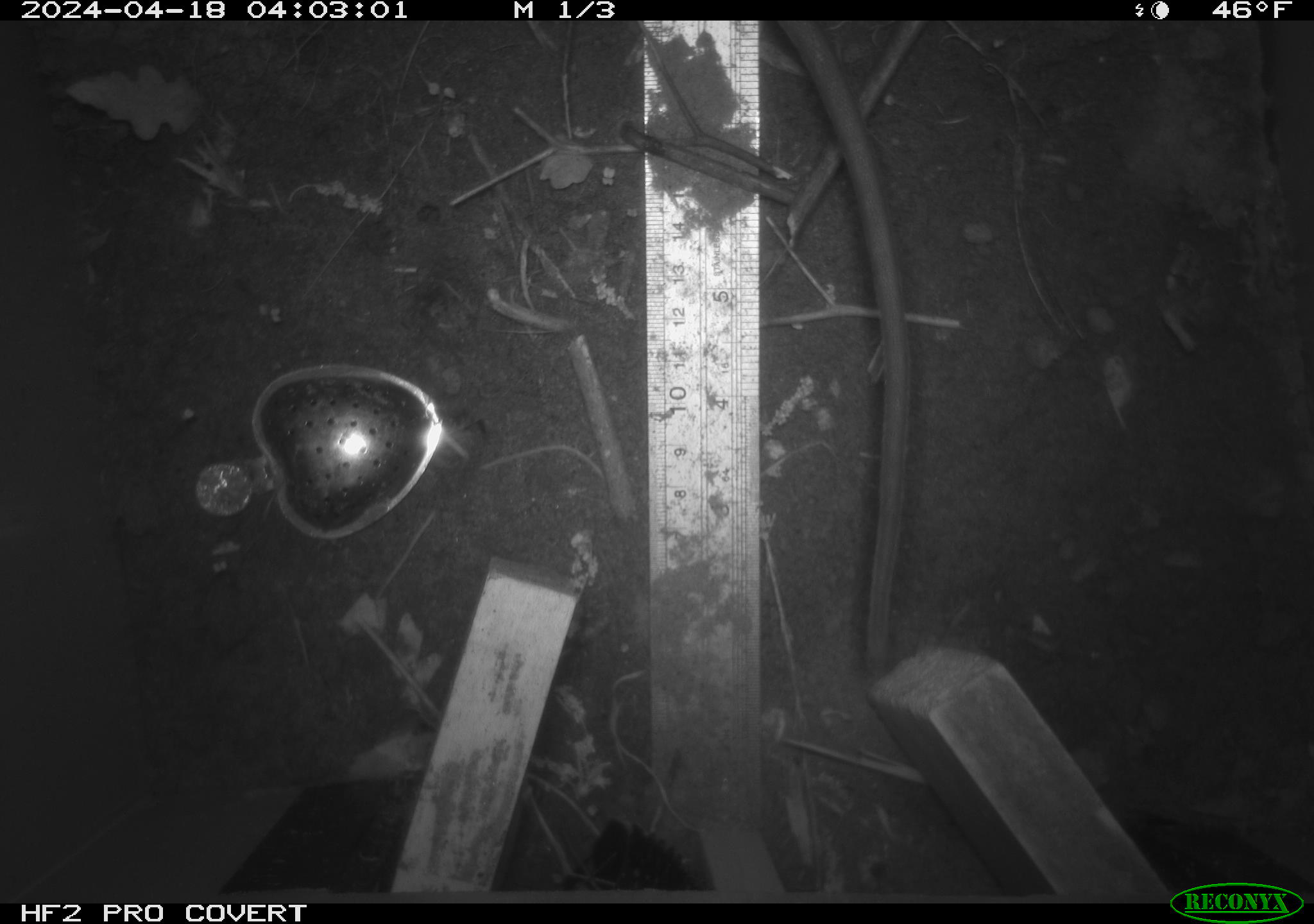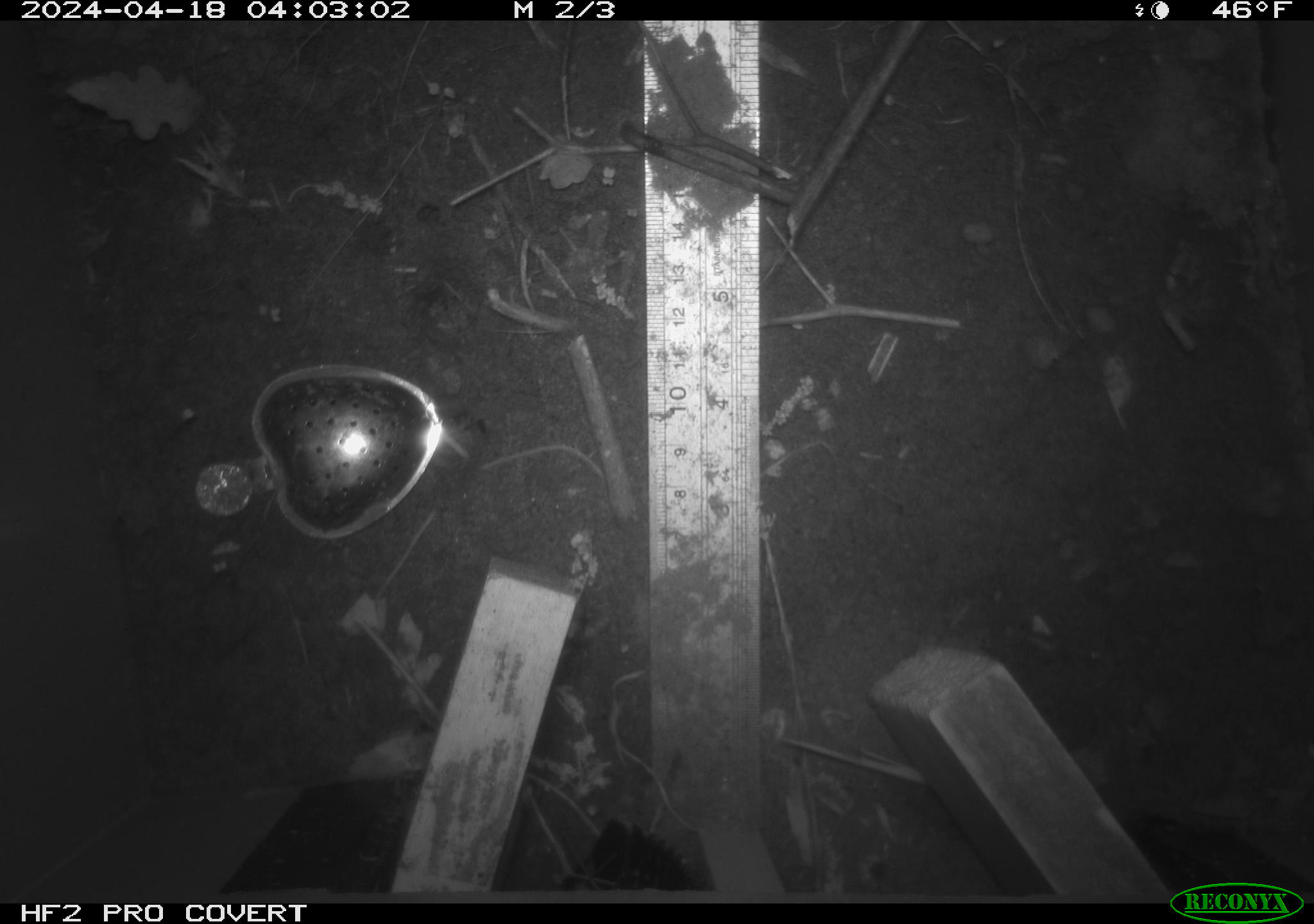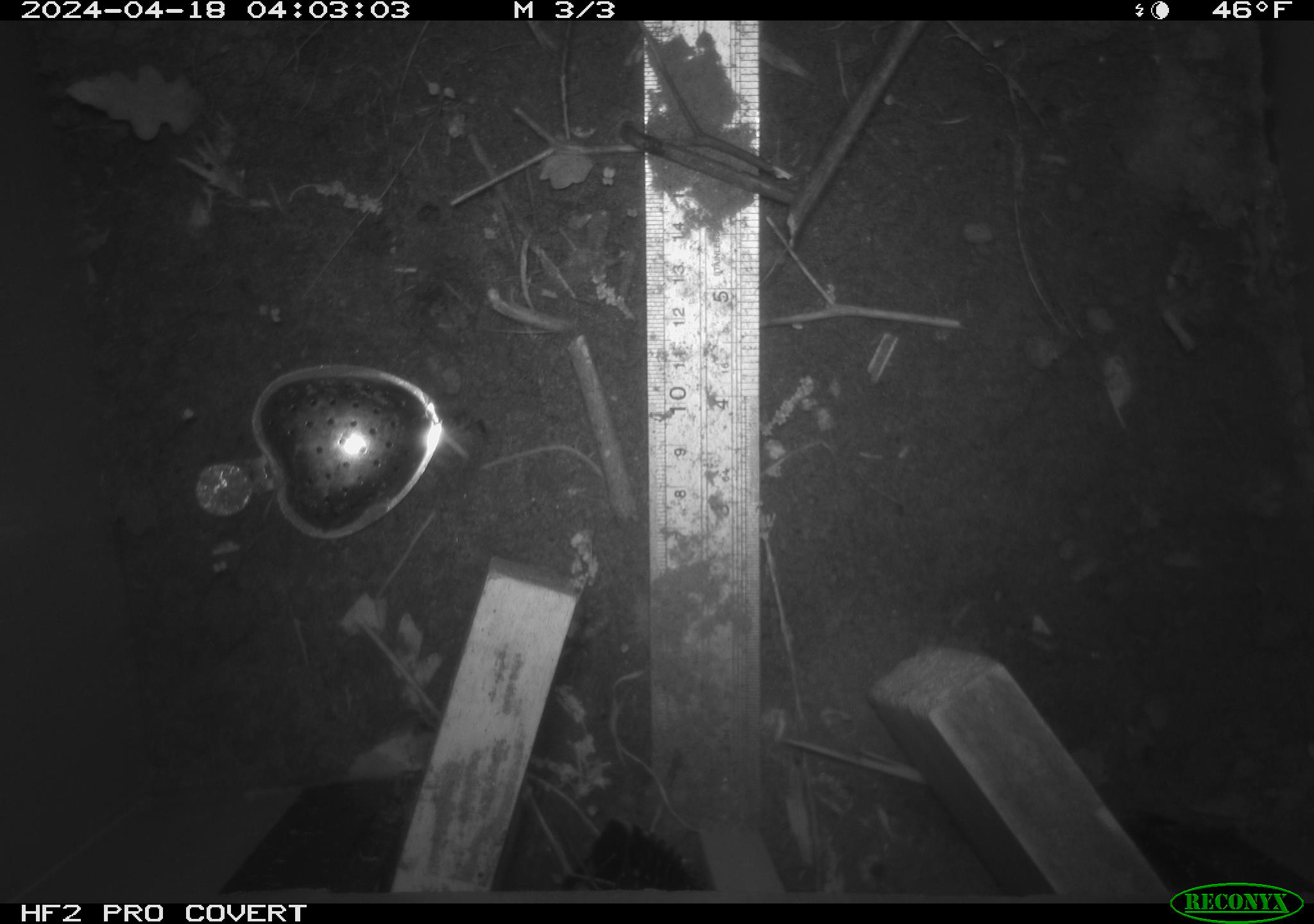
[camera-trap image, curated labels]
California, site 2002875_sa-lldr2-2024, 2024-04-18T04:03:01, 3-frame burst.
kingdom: Animalia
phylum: Chordata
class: Mammalia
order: Rodentia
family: Muridae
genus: Rattus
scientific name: Rattus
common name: rat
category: rattus species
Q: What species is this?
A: Rattus species (rat) (Rattus).